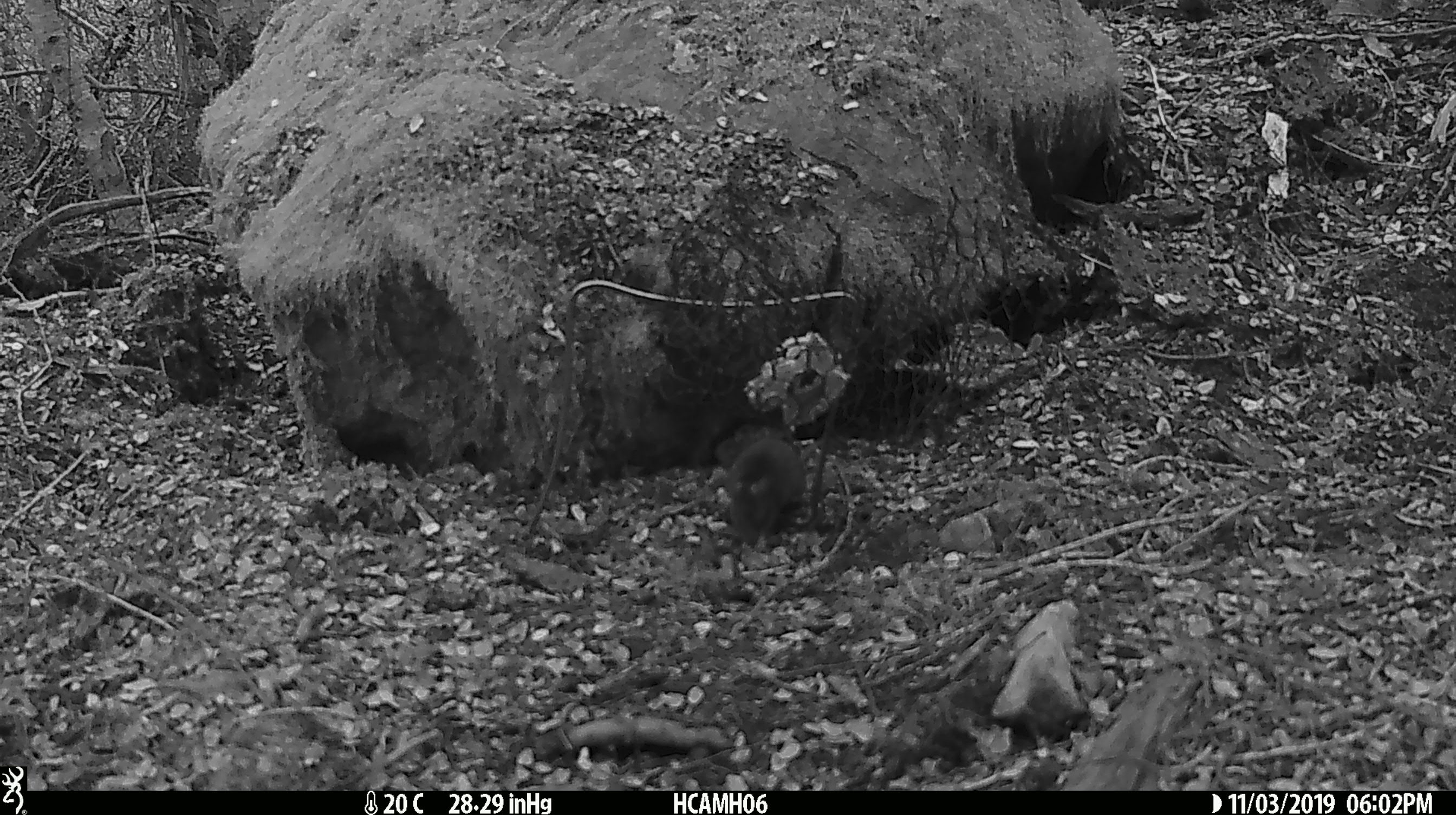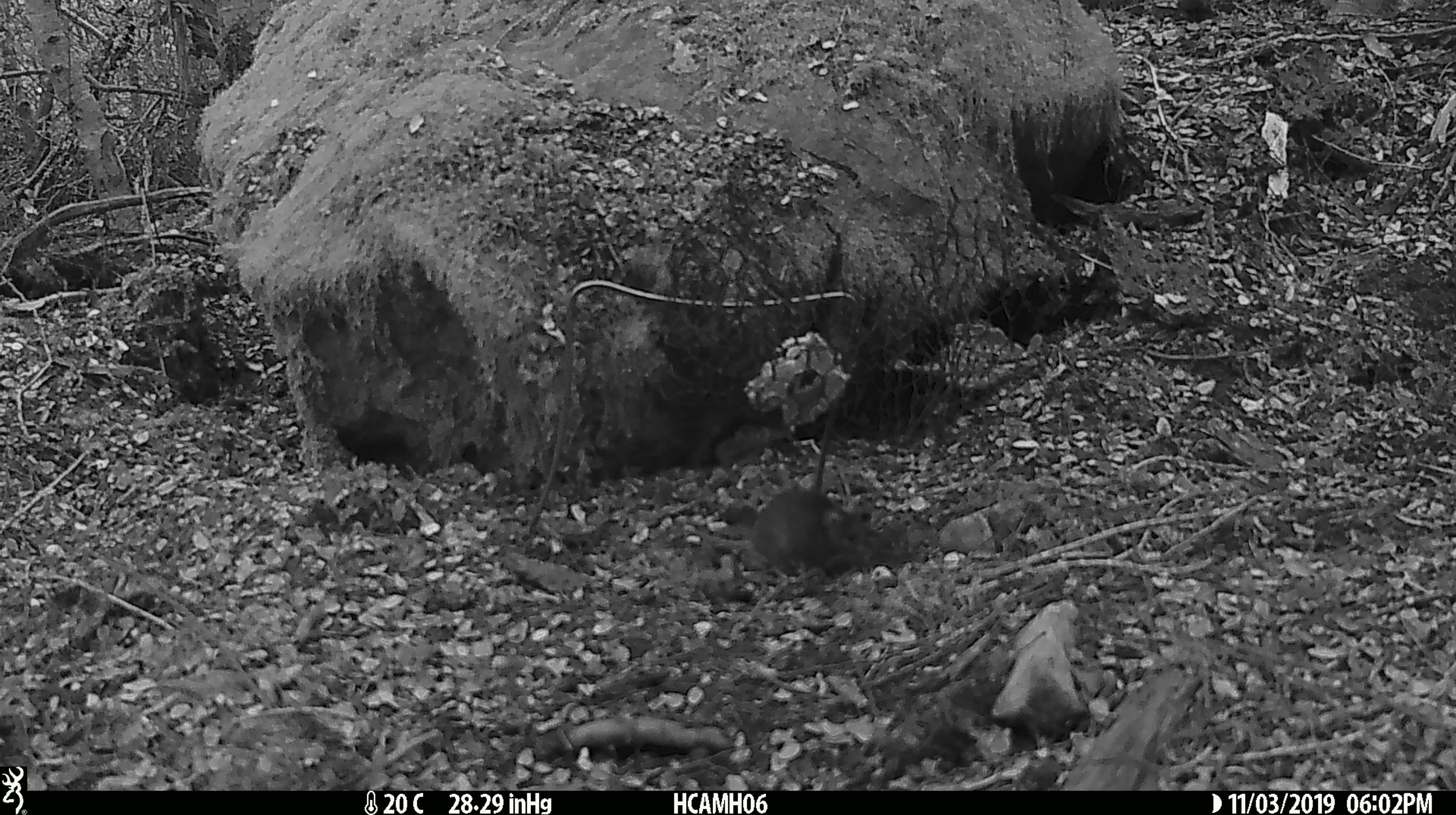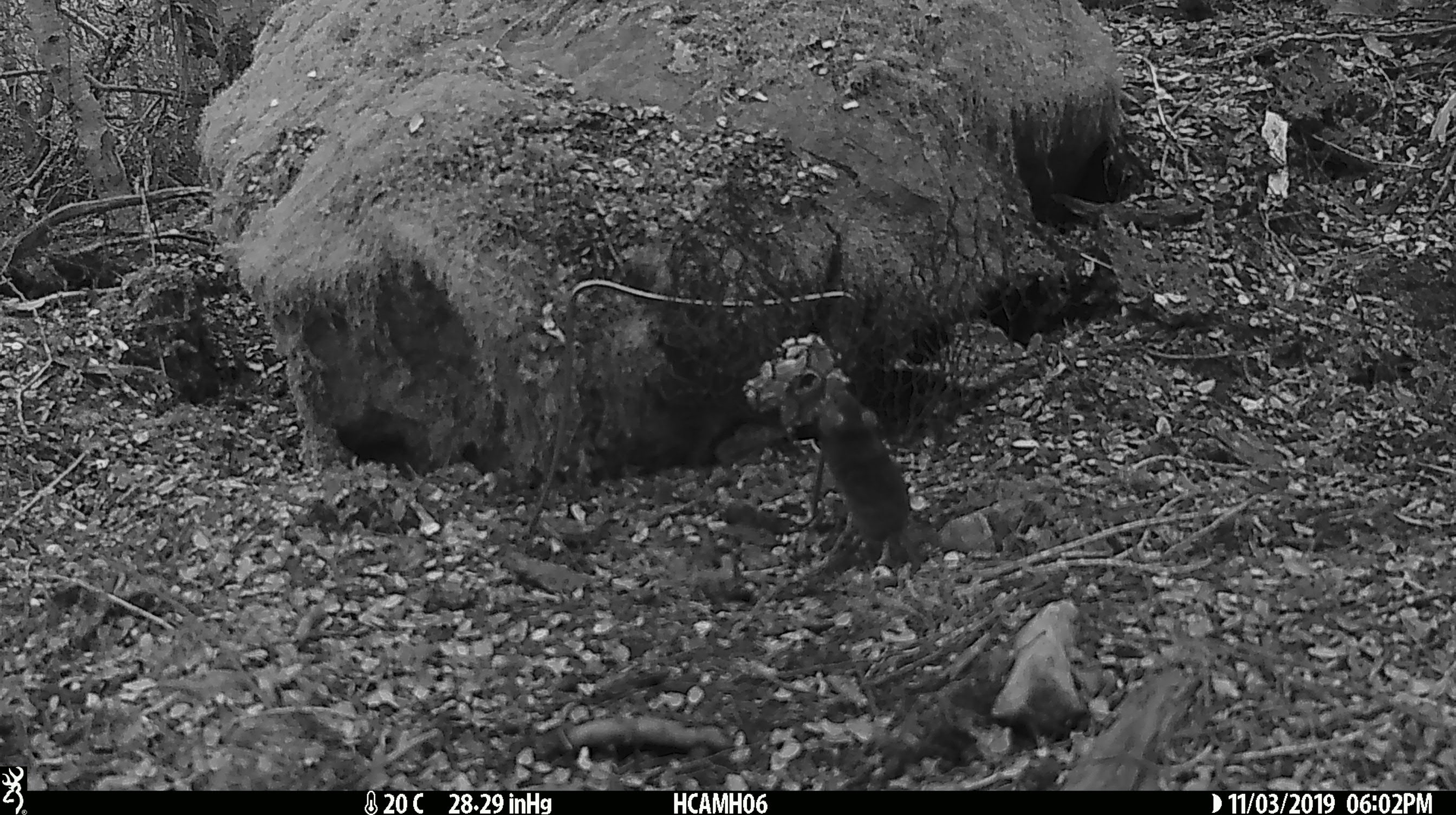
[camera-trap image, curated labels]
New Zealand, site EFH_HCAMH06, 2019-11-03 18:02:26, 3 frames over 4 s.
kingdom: Animalia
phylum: Chordata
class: Mammalia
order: Rodentia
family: Muridae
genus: Mus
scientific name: Mus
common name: mouse